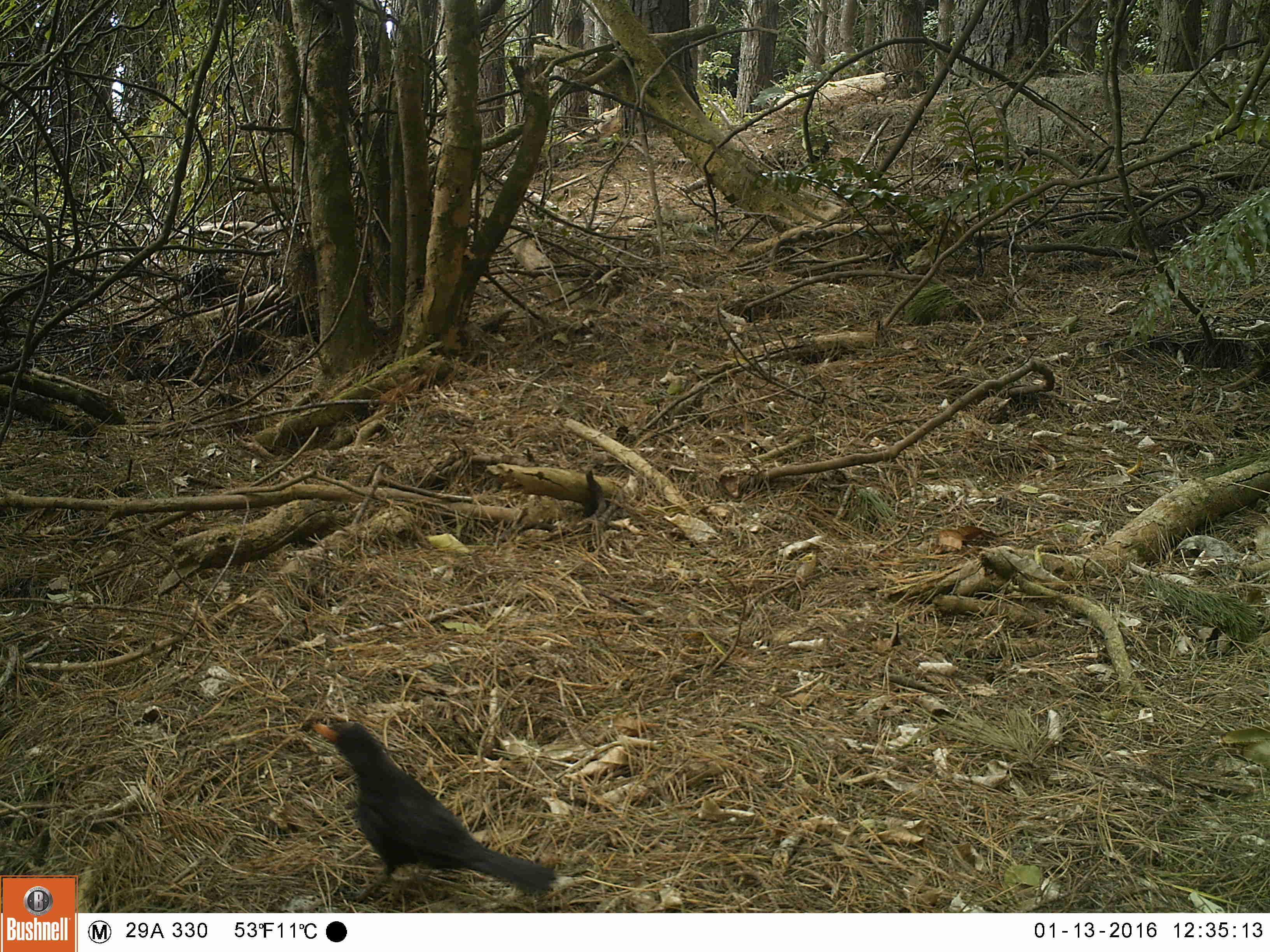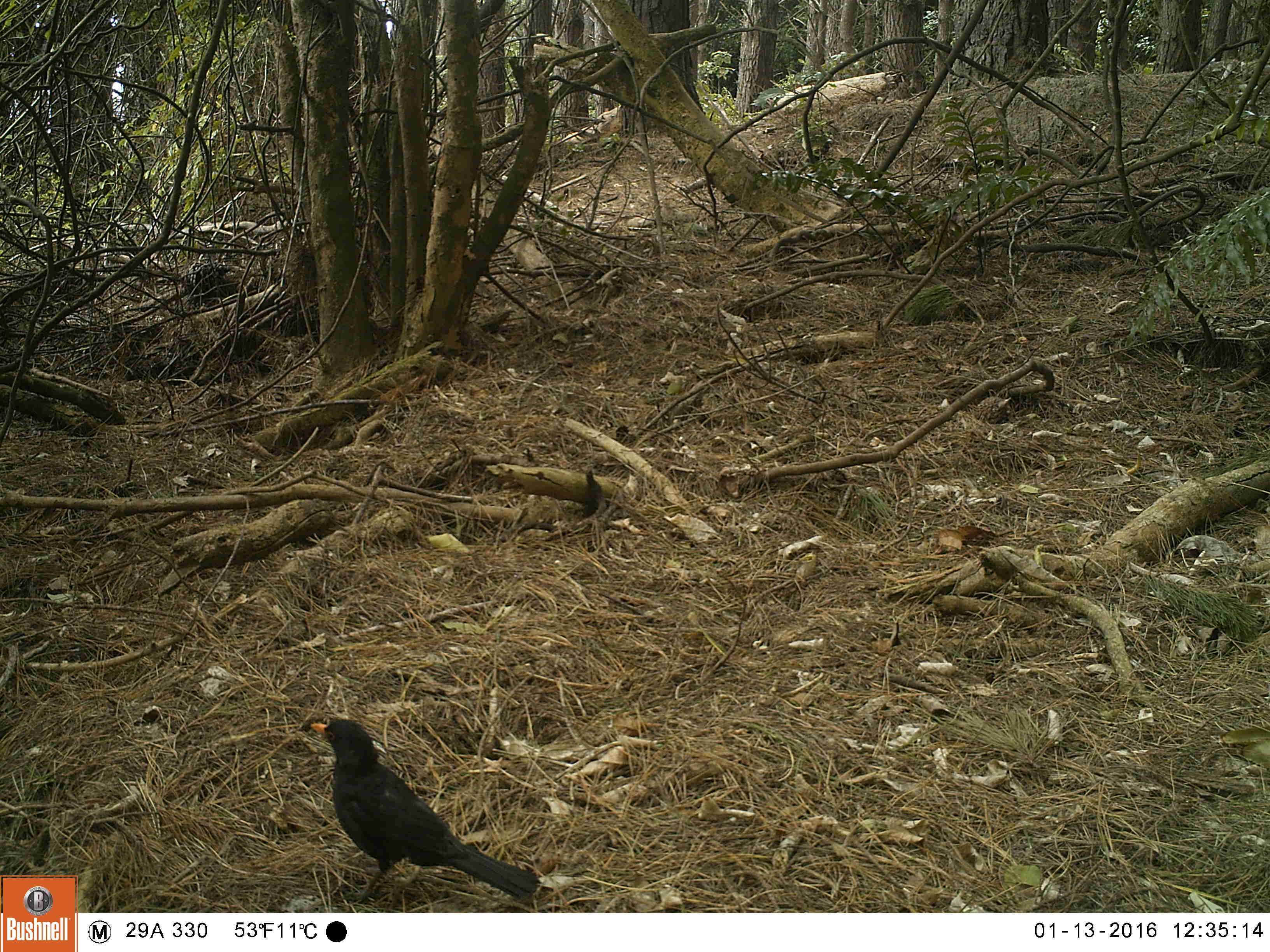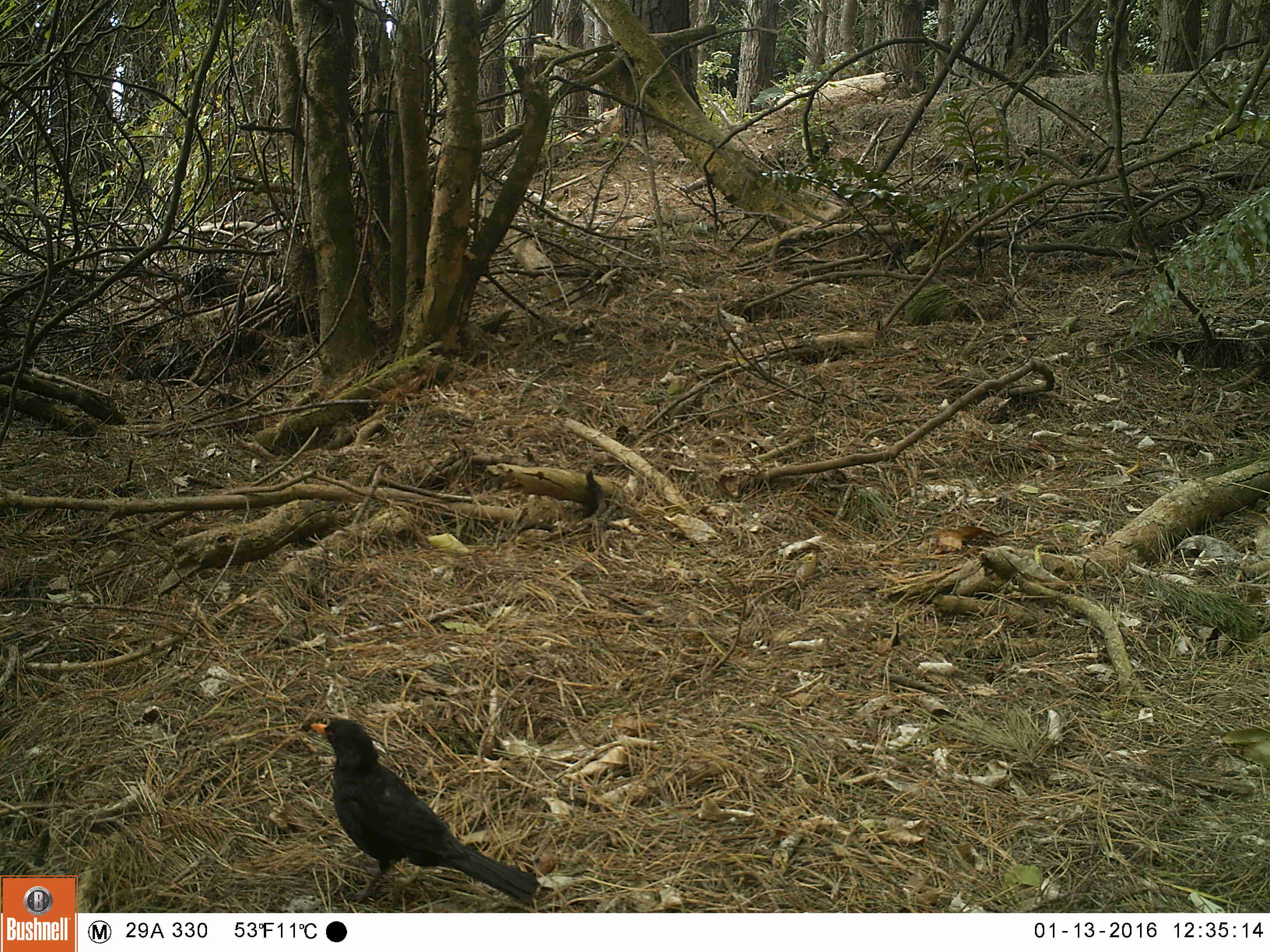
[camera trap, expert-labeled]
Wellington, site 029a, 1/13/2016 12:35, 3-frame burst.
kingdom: Animalia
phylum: Chordata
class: Aves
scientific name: Aves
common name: bird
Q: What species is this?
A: Bird (Aves).